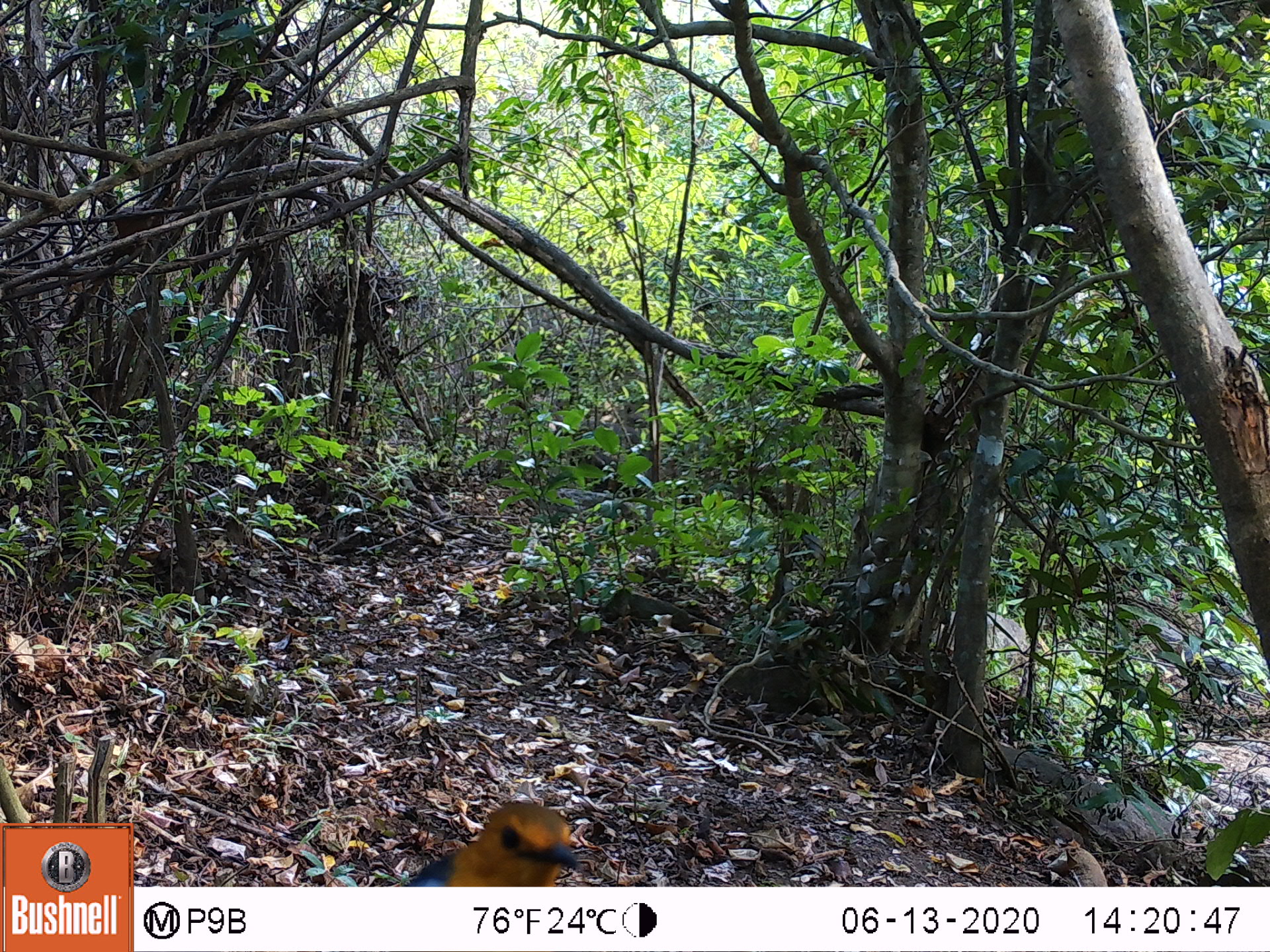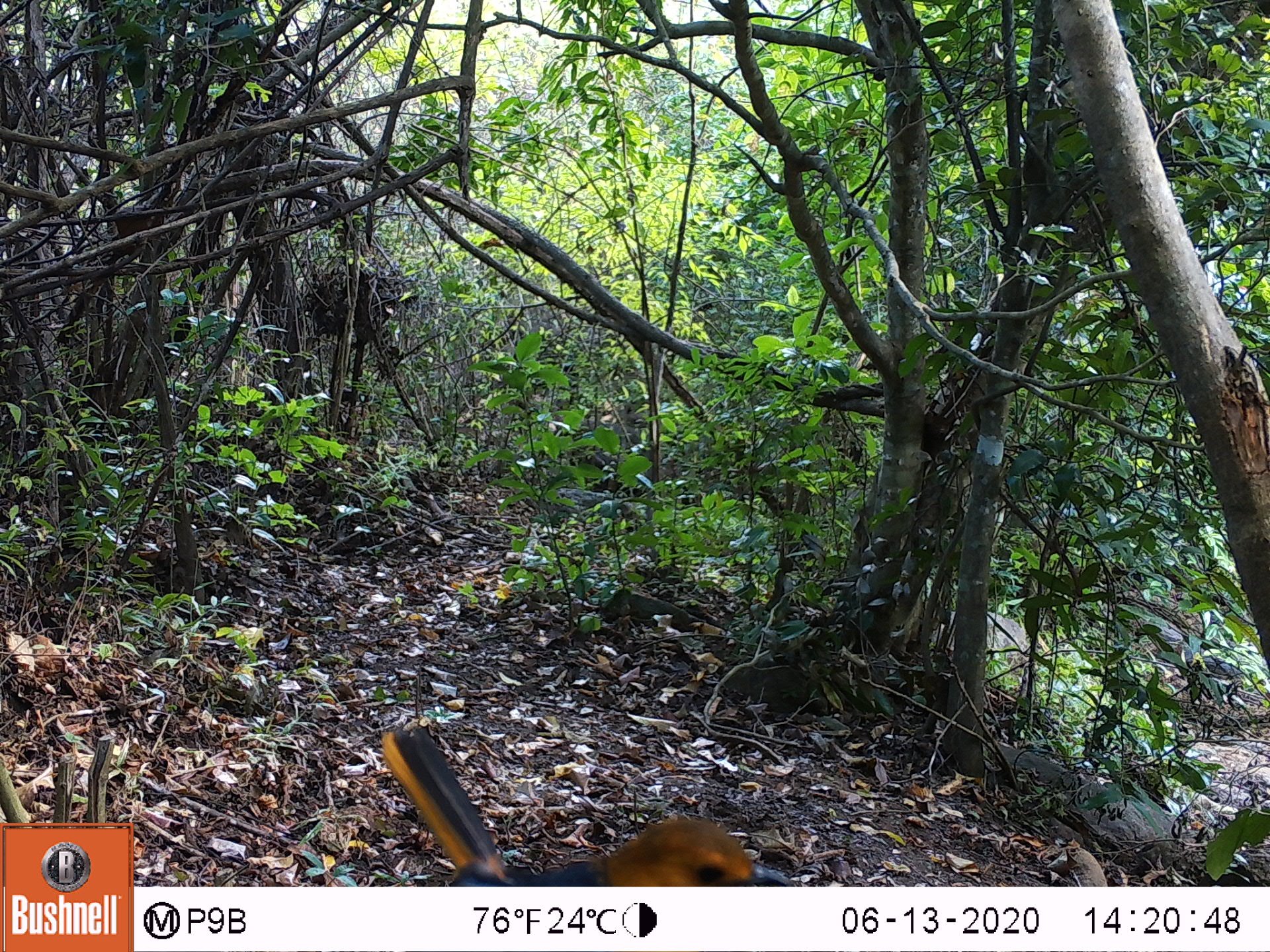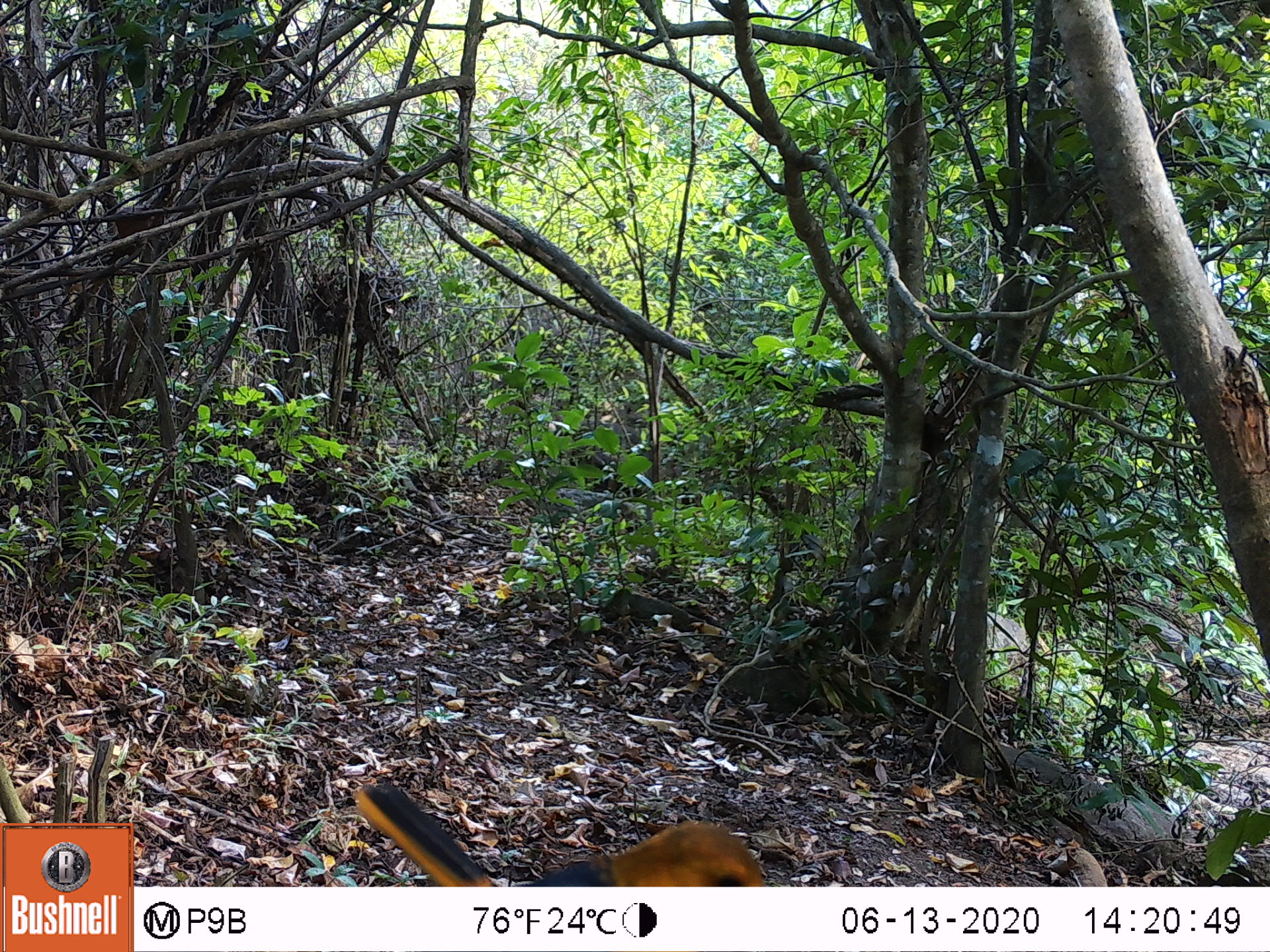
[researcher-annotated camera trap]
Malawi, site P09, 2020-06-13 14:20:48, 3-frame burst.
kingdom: Animalia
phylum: Chordata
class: Aves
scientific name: Aves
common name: bird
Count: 1.